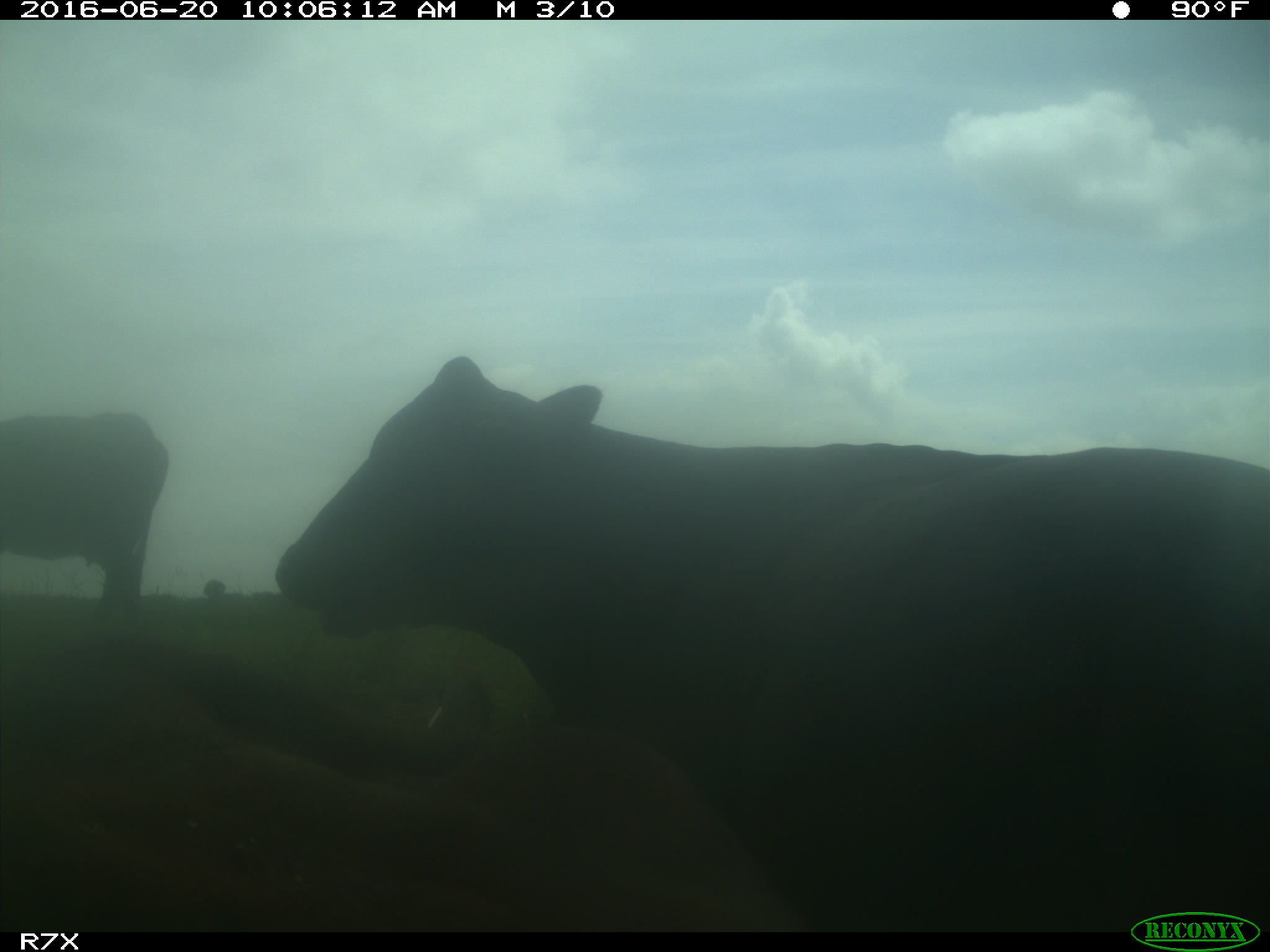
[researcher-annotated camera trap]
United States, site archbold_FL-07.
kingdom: Animalia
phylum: Chordata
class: Mammalia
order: Artiodactyla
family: Bovidae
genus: Bos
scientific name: Bos taurus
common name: domestic cow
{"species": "Bos taurus (domestic cow)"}